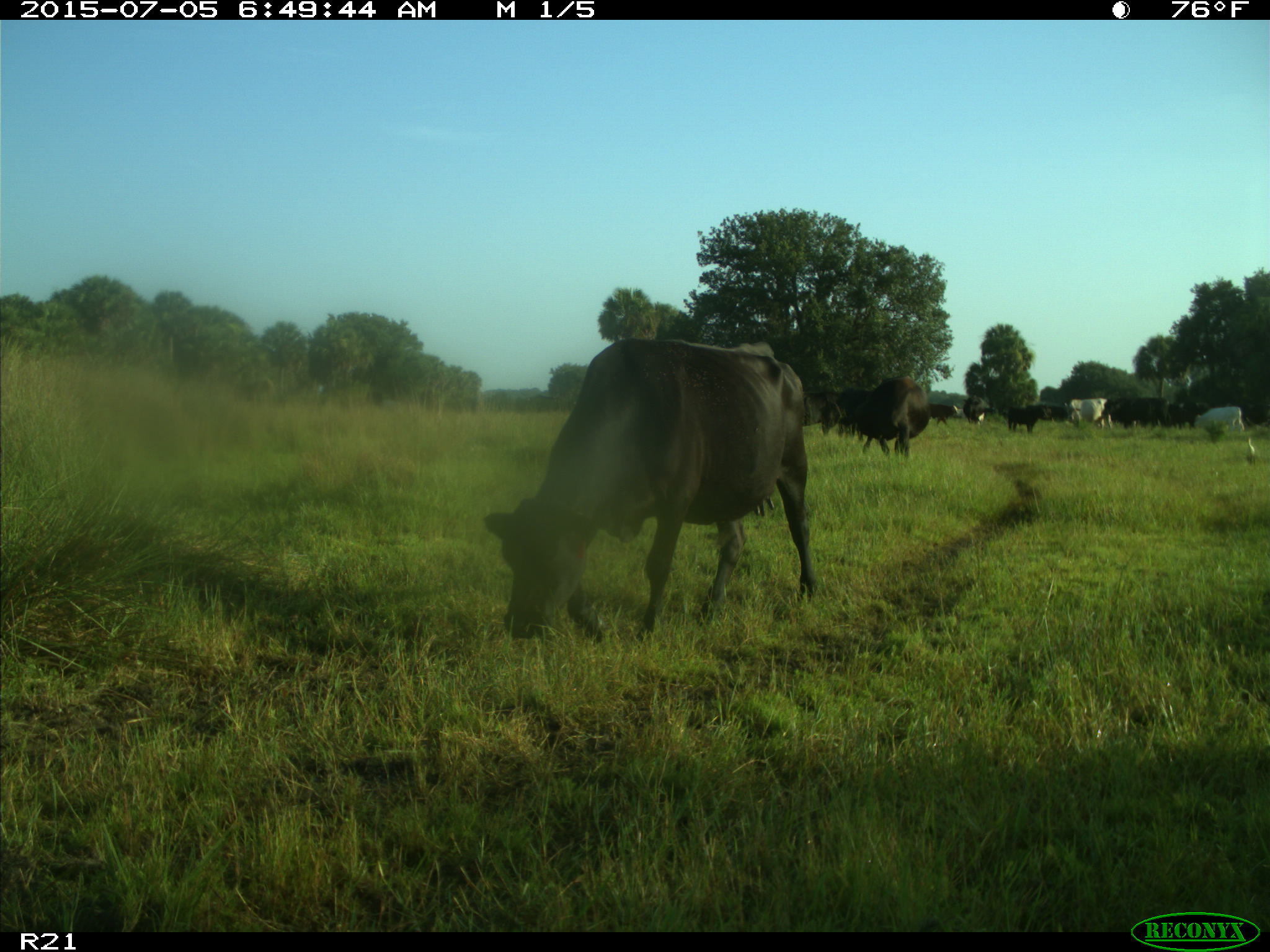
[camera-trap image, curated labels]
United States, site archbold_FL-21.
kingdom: Animalia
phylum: Chordata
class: Mammalia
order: Artiodactyla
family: Bovidae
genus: Bos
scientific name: Bos taurus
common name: domestic cow